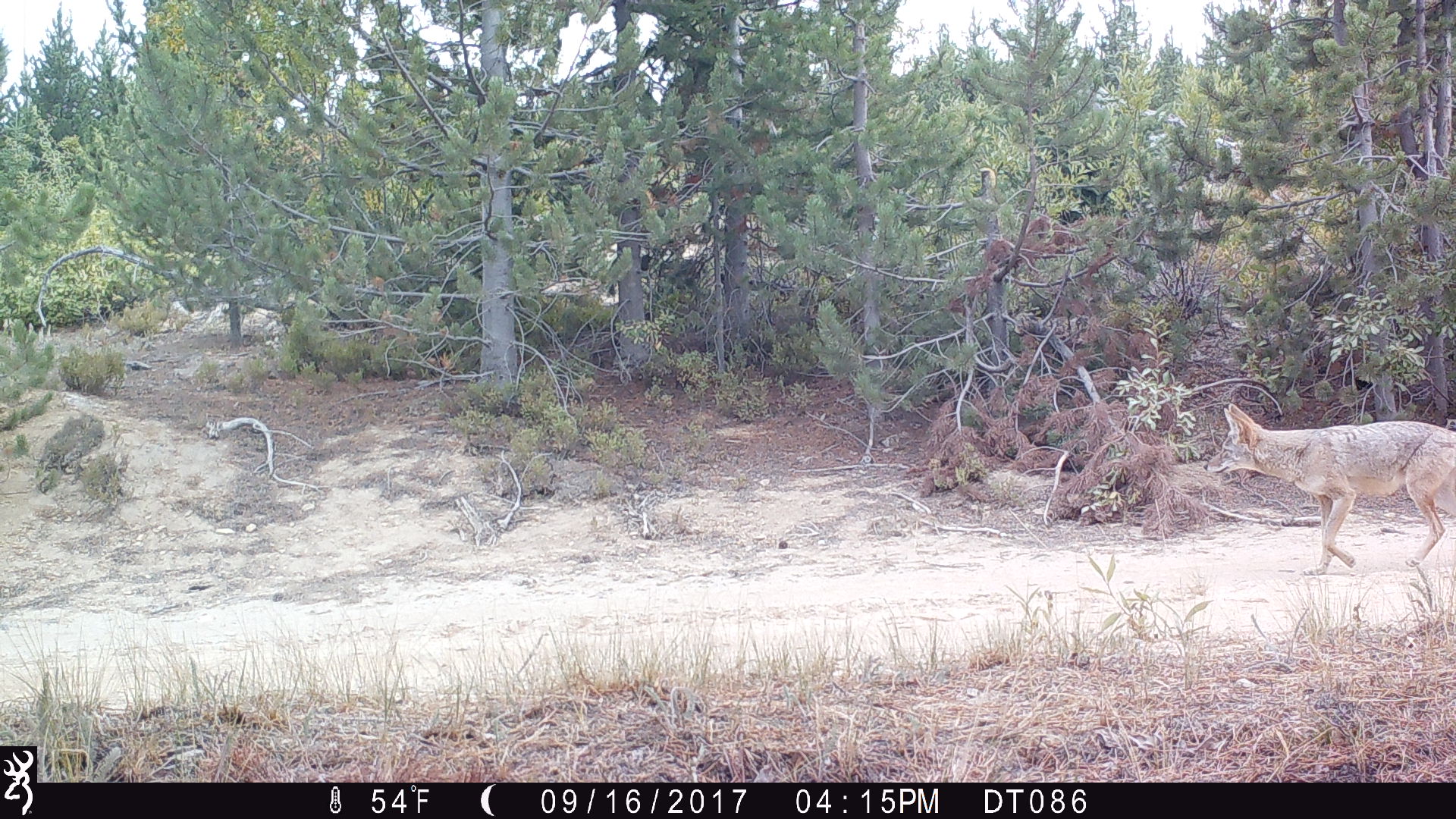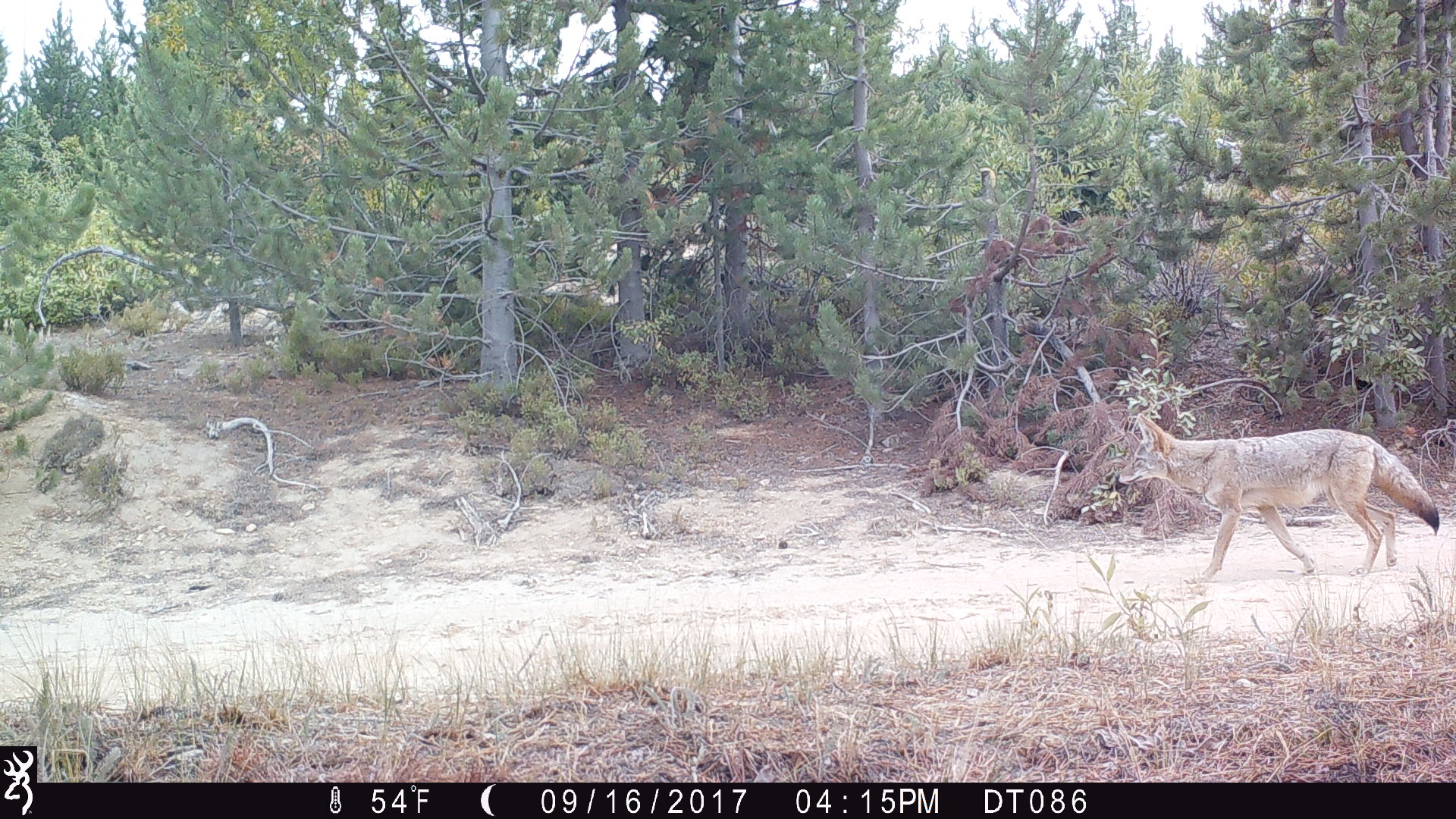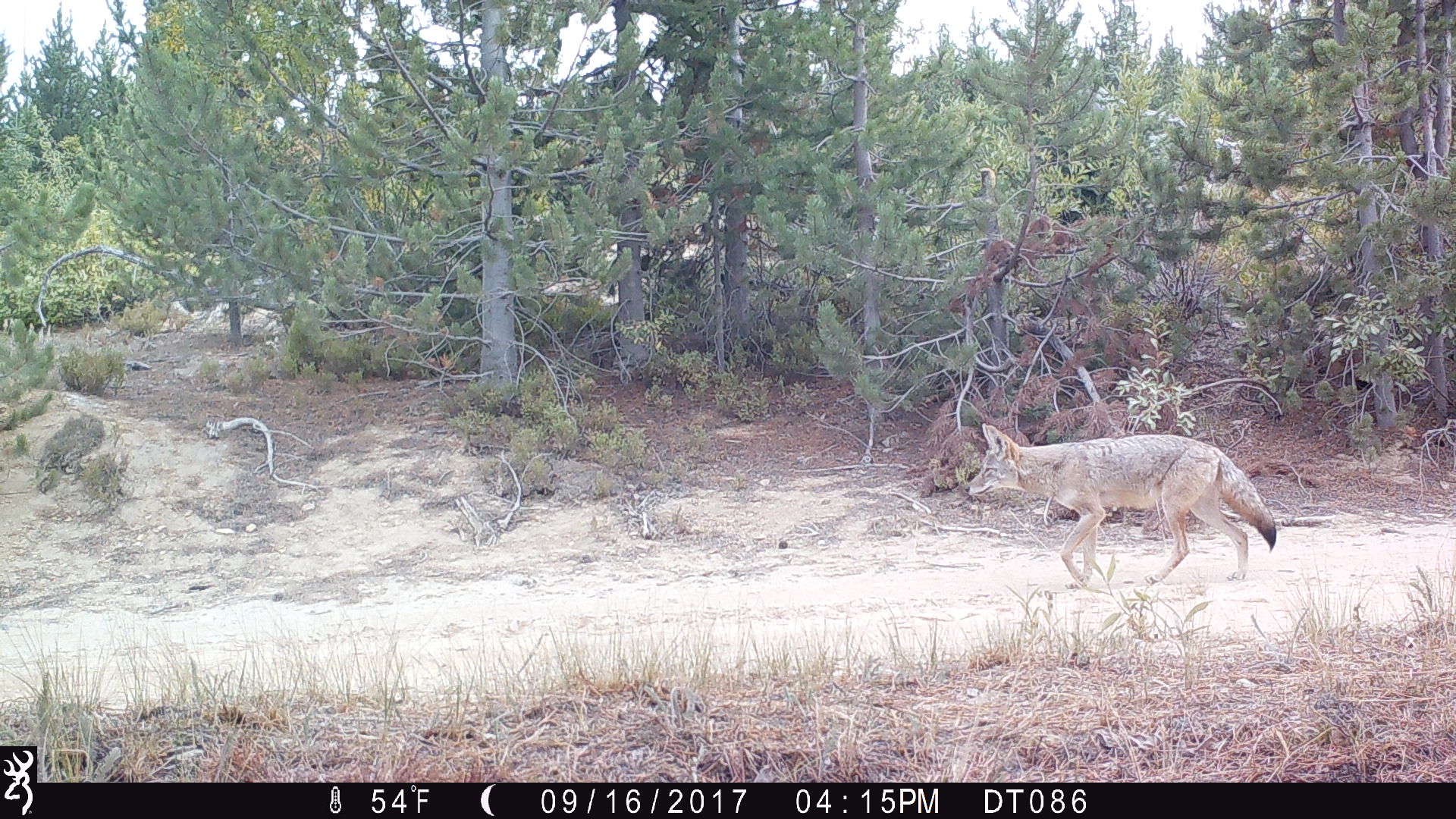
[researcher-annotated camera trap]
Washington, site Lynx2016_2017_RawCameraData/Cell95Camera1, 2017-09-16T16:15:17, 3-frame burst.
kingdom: Animalia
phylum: Chordata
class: Mammalia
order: Carnivora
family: Canidae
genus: Canis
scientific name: Canis latrans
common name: coyote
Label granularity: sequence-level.